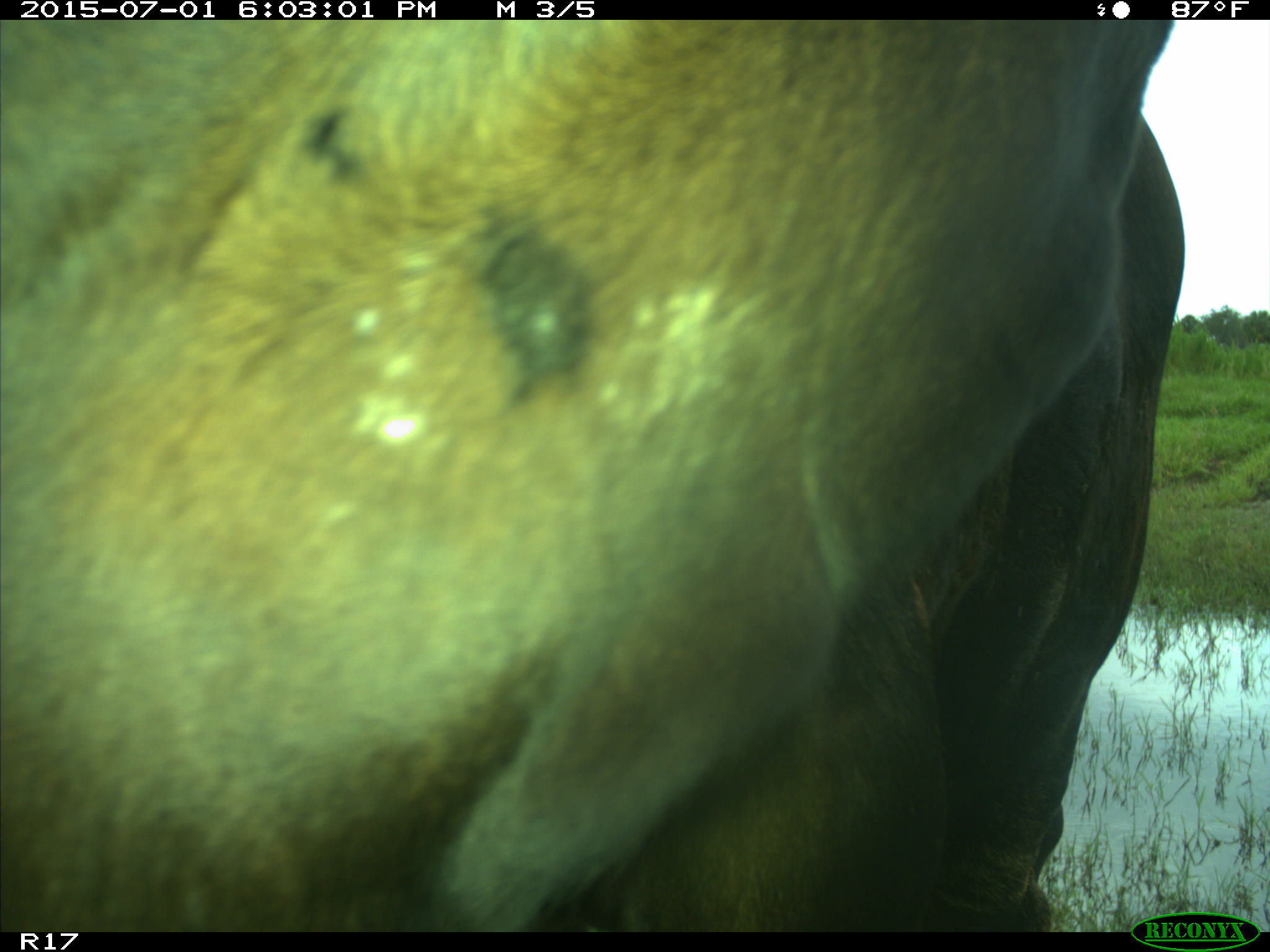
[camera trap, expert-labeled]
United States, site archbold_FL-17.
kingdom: Animalia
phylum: Chordata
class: Mammalia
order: Artiodactyla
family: Bovidae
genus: Bos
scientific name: Bos taurus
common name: domestic cow